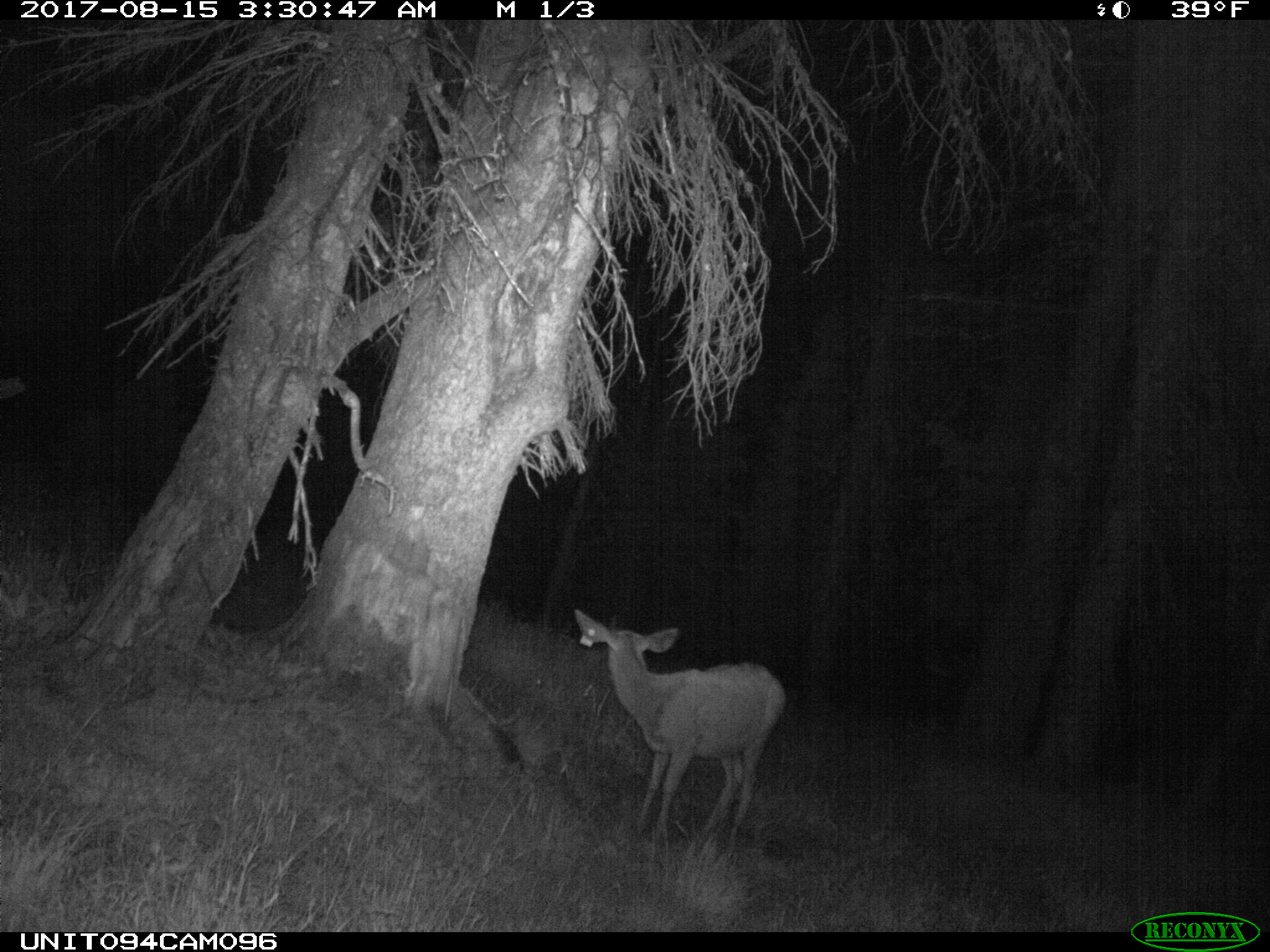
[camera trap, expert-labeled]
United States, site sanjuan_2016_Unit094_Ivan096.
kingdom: Animalia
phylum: Chordata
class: Mammalia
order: Artiodactyla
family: Cervidae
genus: Odocoileus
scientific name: Odocoileus hemionus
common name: mule deer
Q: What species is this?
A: Odocoileus hemionus (mule deer).